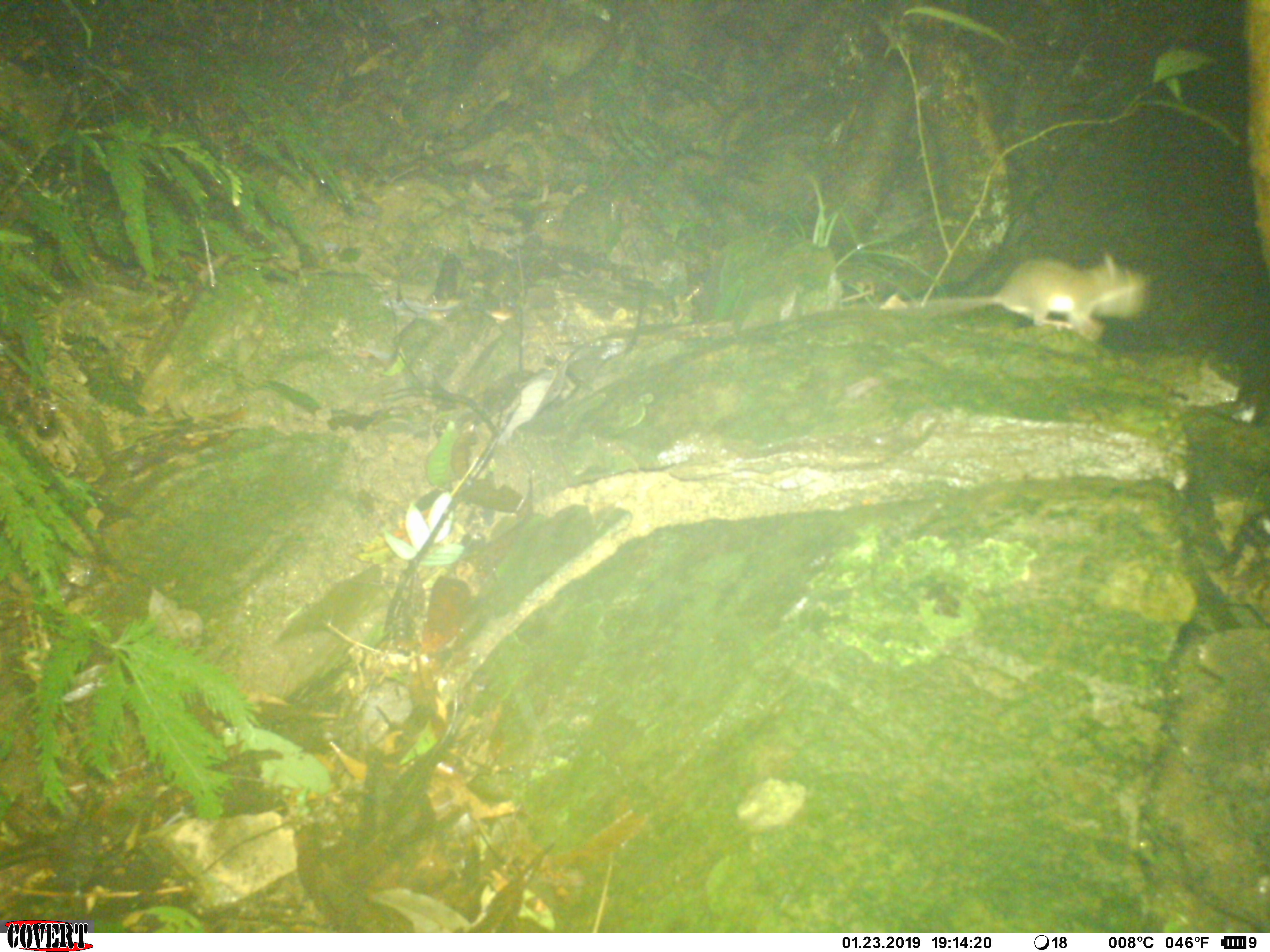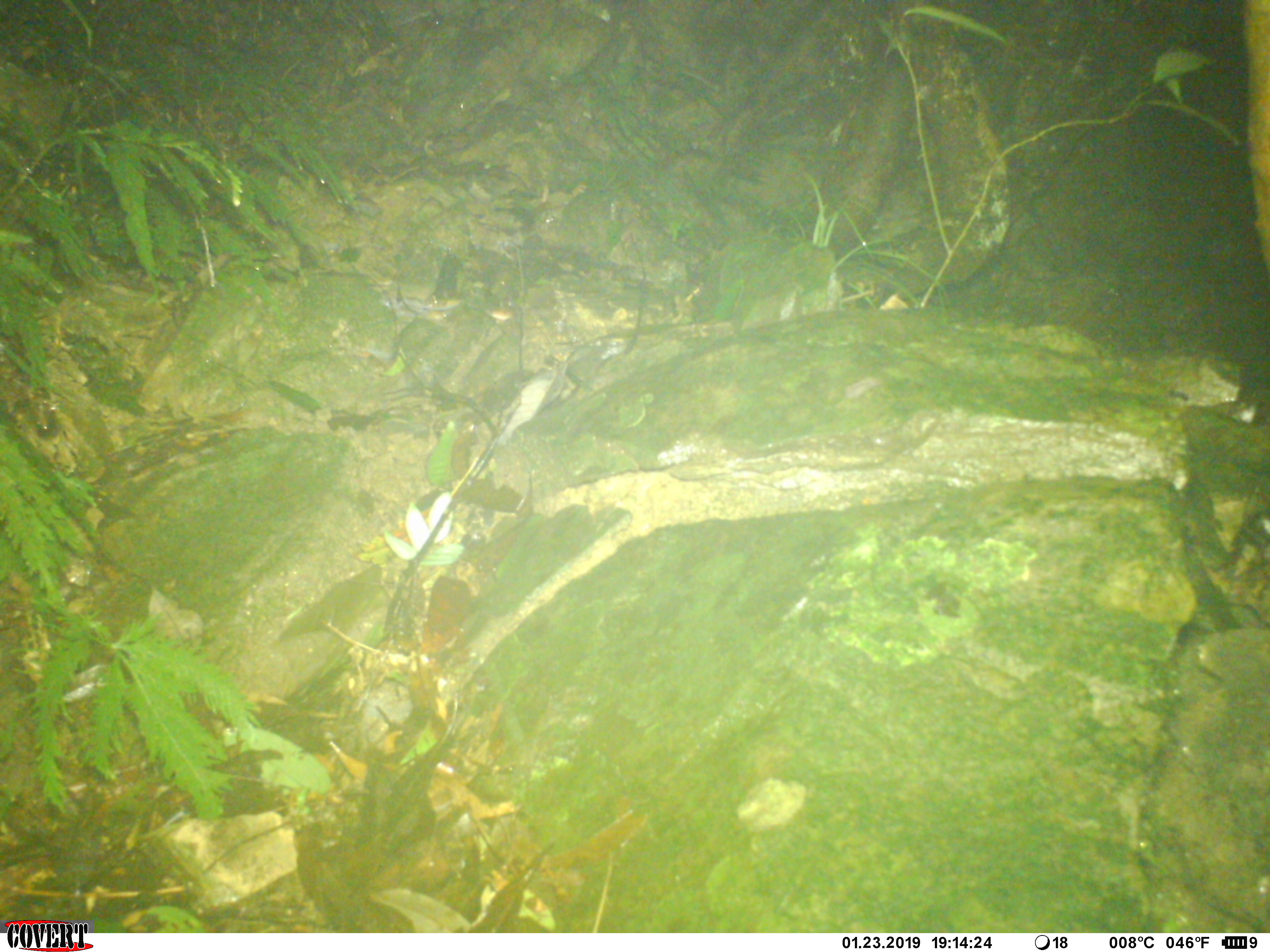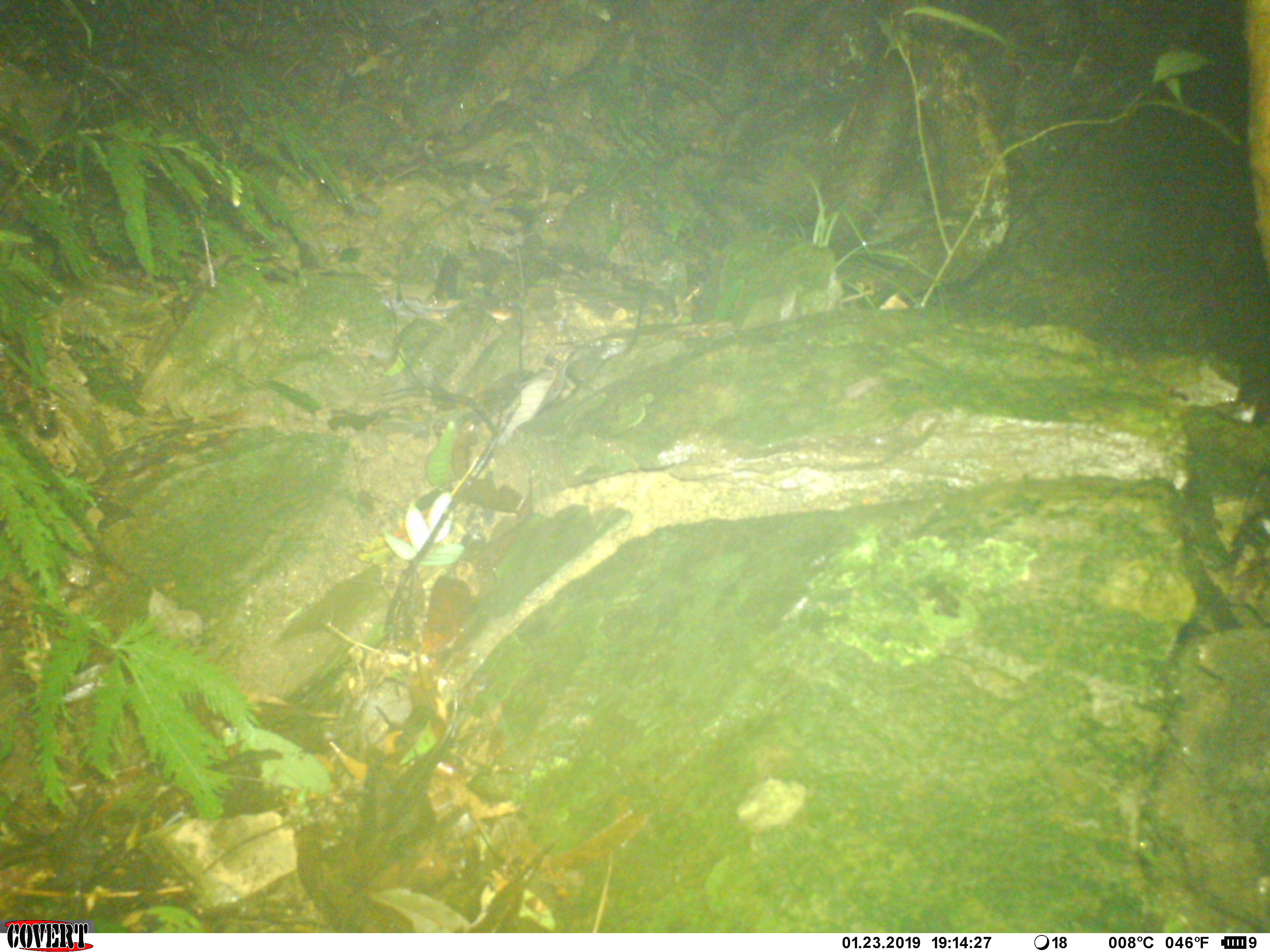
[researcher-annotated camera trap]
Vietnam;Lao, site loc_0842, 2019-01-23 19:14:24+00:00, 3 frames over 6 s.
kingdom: Animalia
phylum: Chordata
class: Mammalia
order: Rodentia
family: Muridae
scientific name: Muridae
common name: old-world mice and rats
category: unidentified murid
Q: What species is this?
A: Unidentified murid (old-world mice and rats) (Muridae).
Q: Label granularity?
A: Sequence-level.